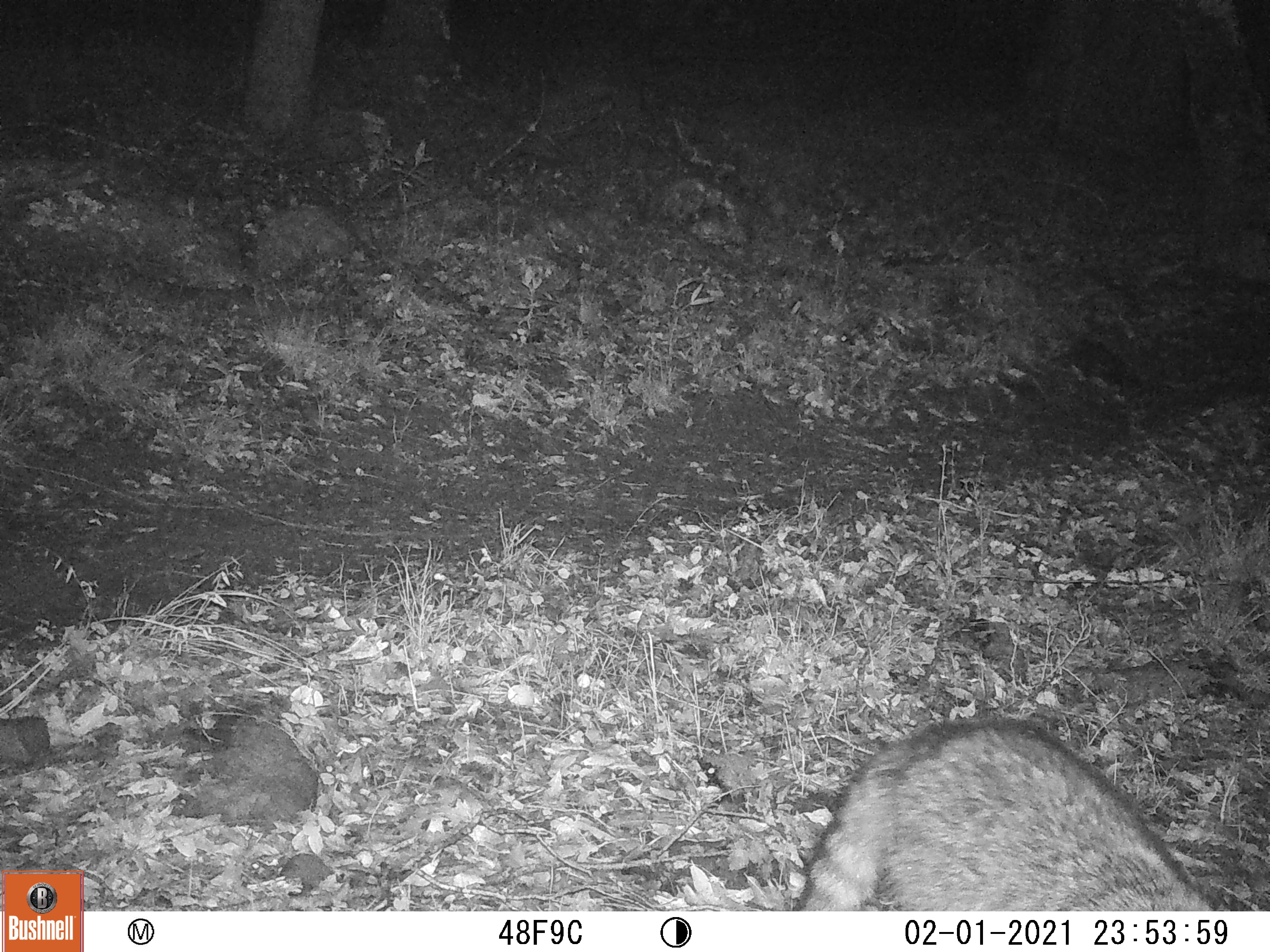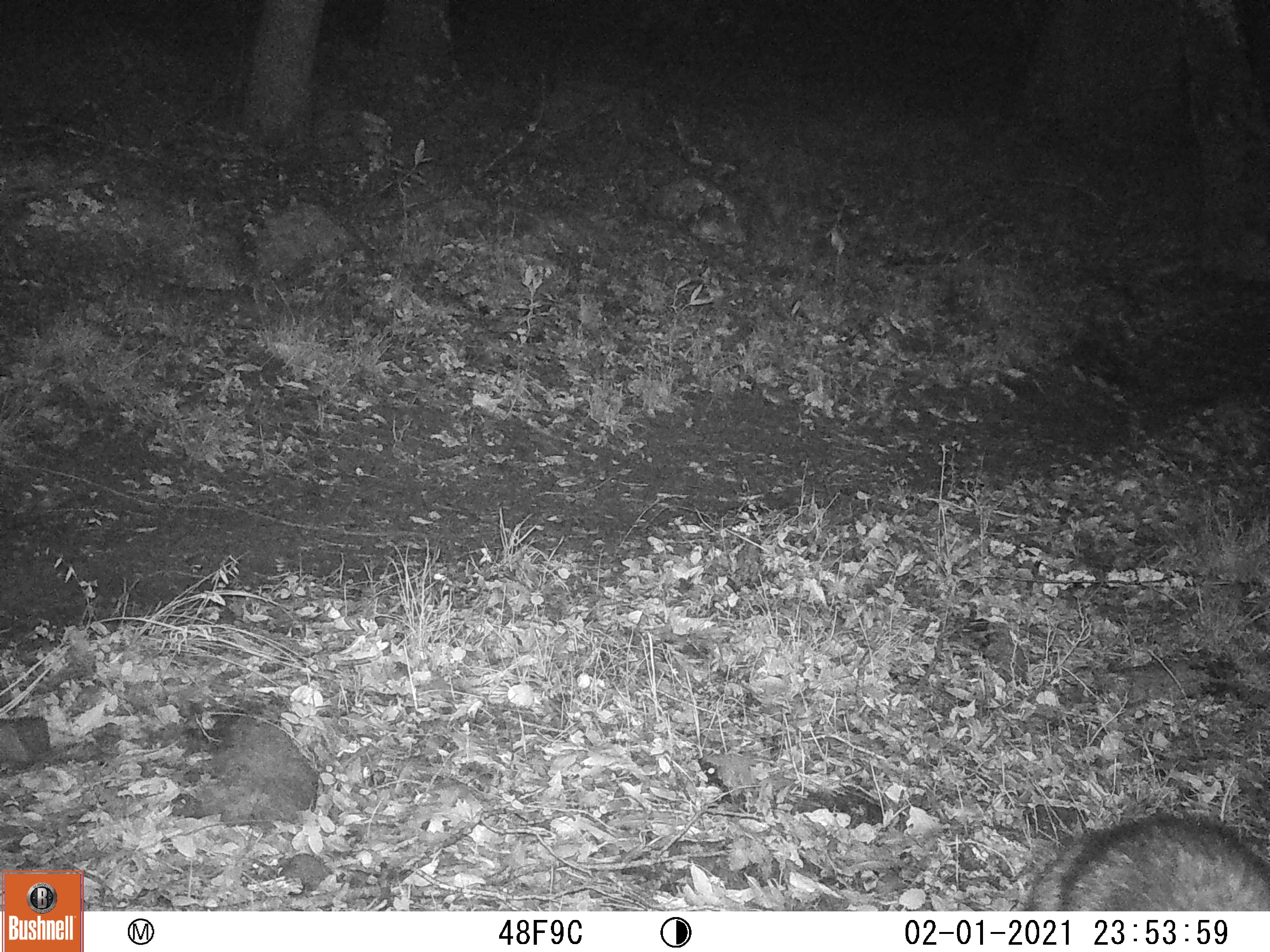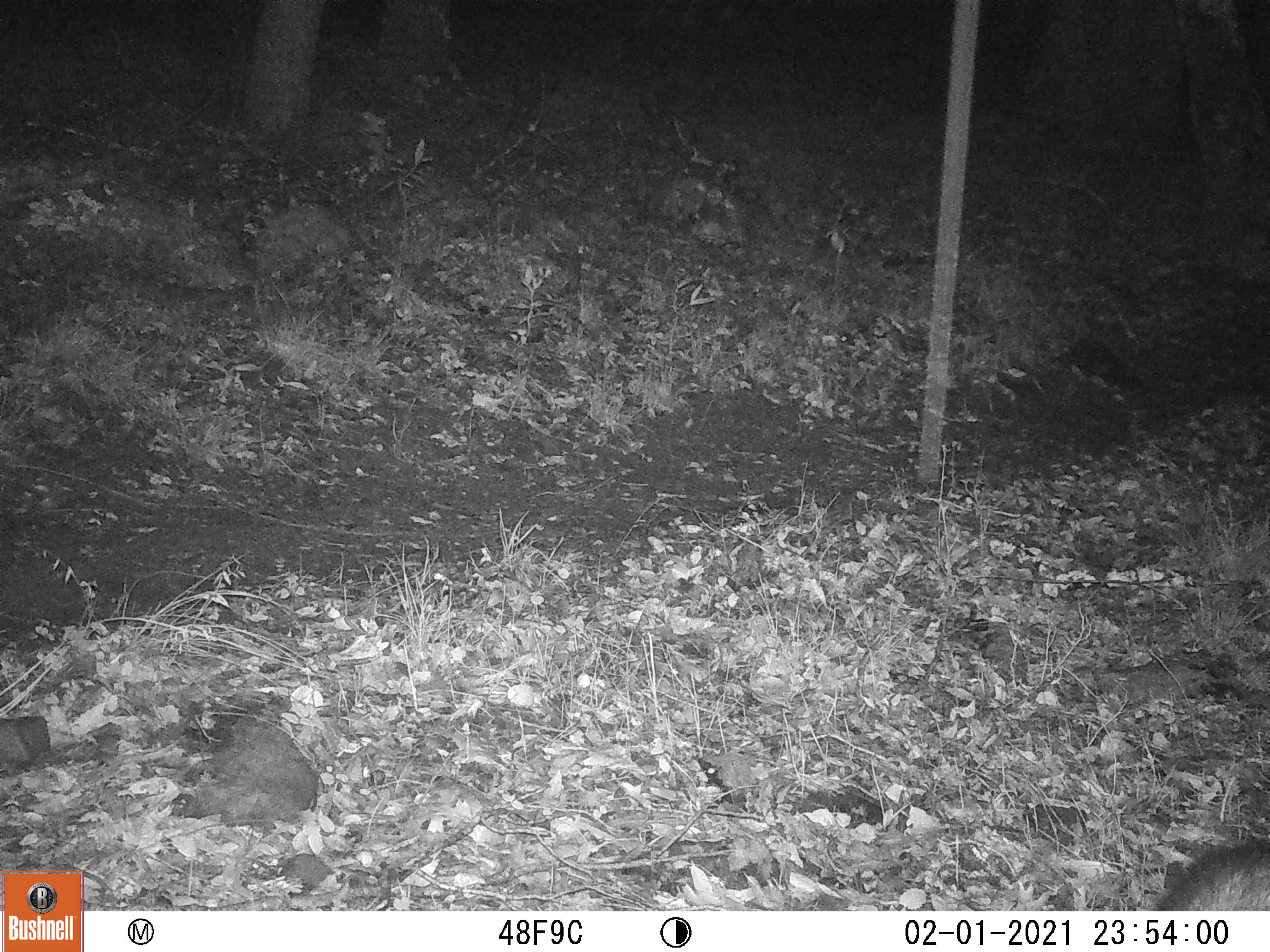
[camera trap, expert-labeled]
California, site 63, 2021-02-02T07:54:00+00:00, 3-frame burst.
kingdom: Animalia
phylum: Chordata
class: Mammalia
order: Carnivora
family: Procyonidae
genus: Procyon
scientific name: Procyon lotor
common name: raccoon